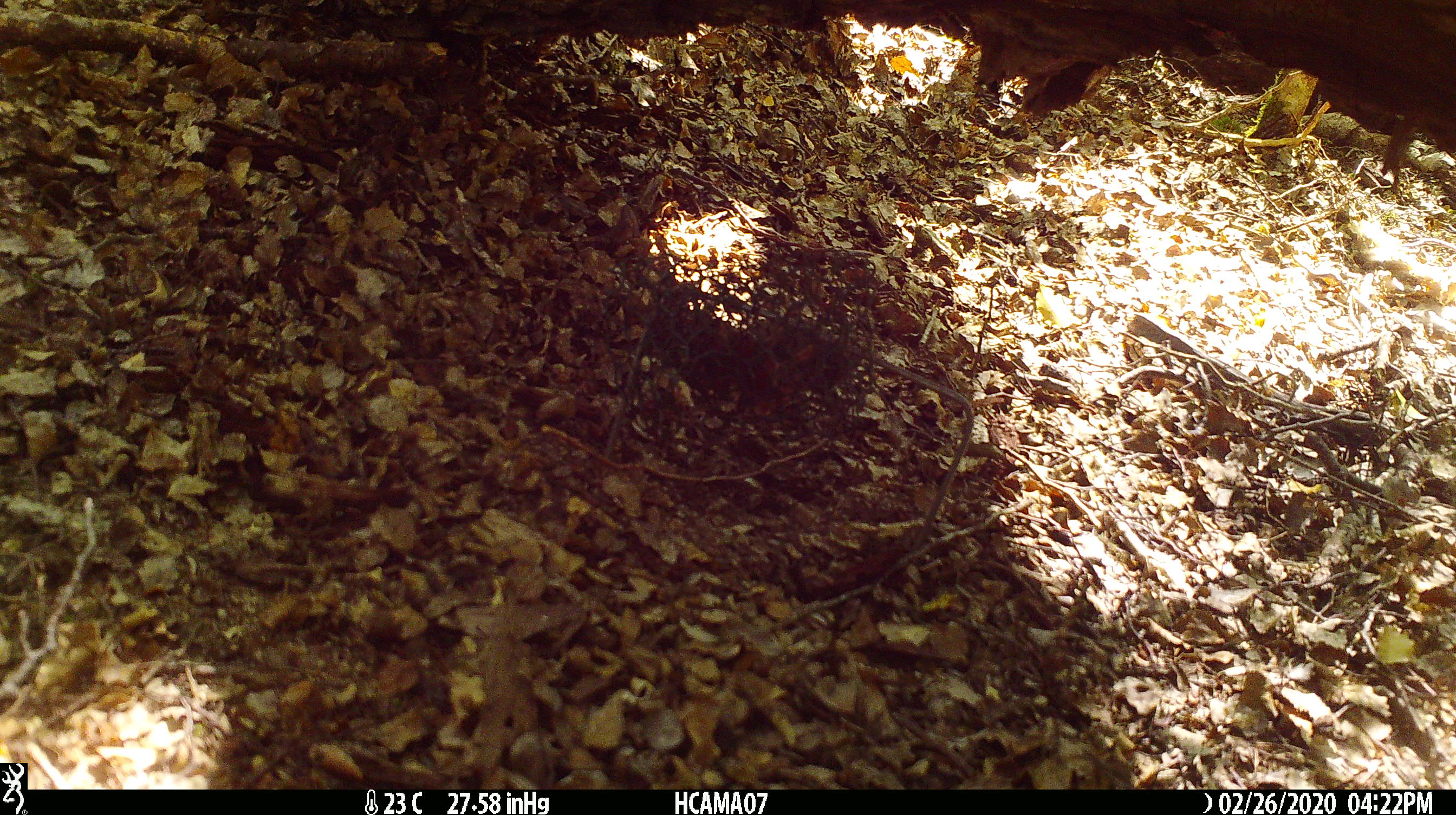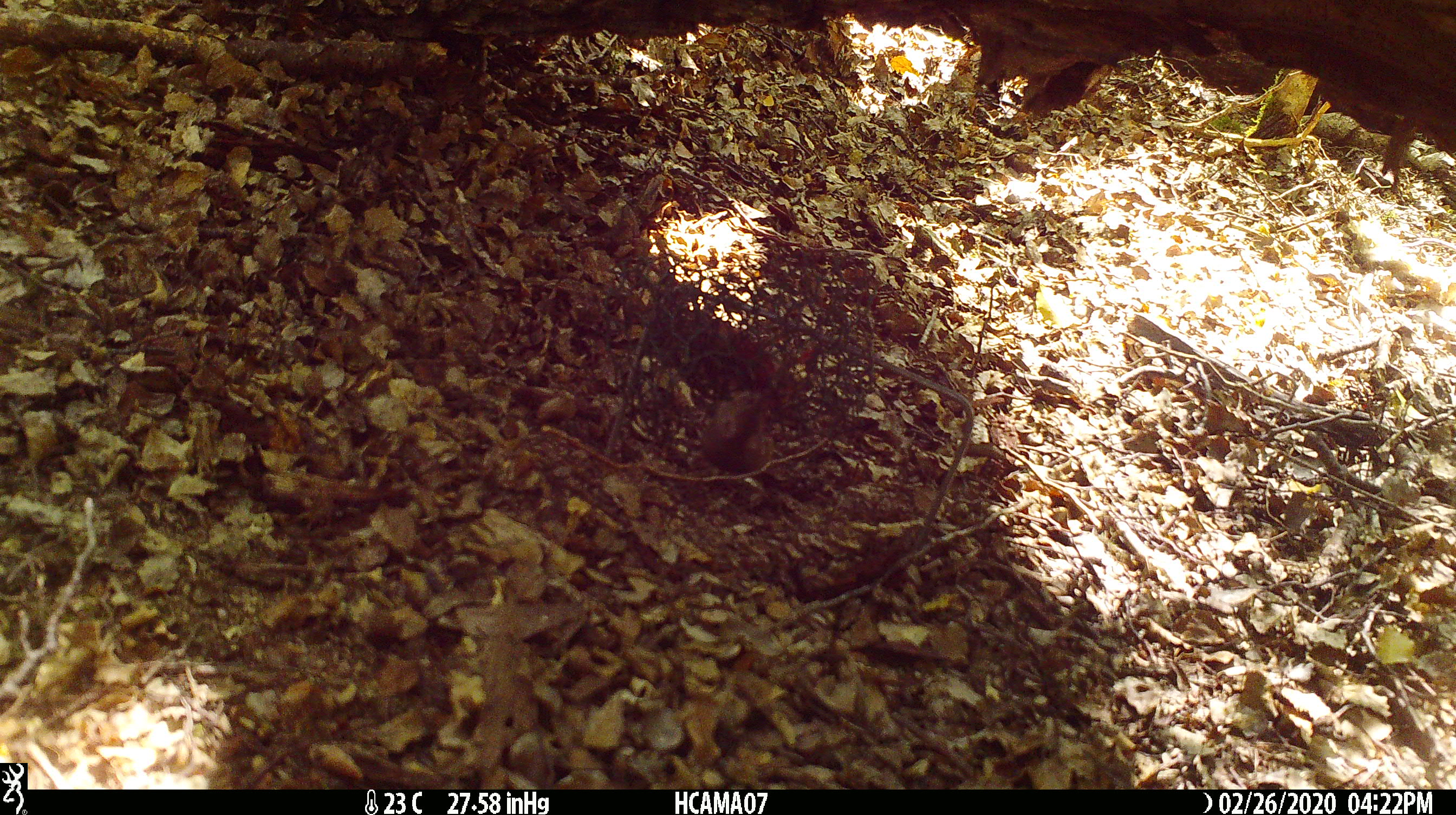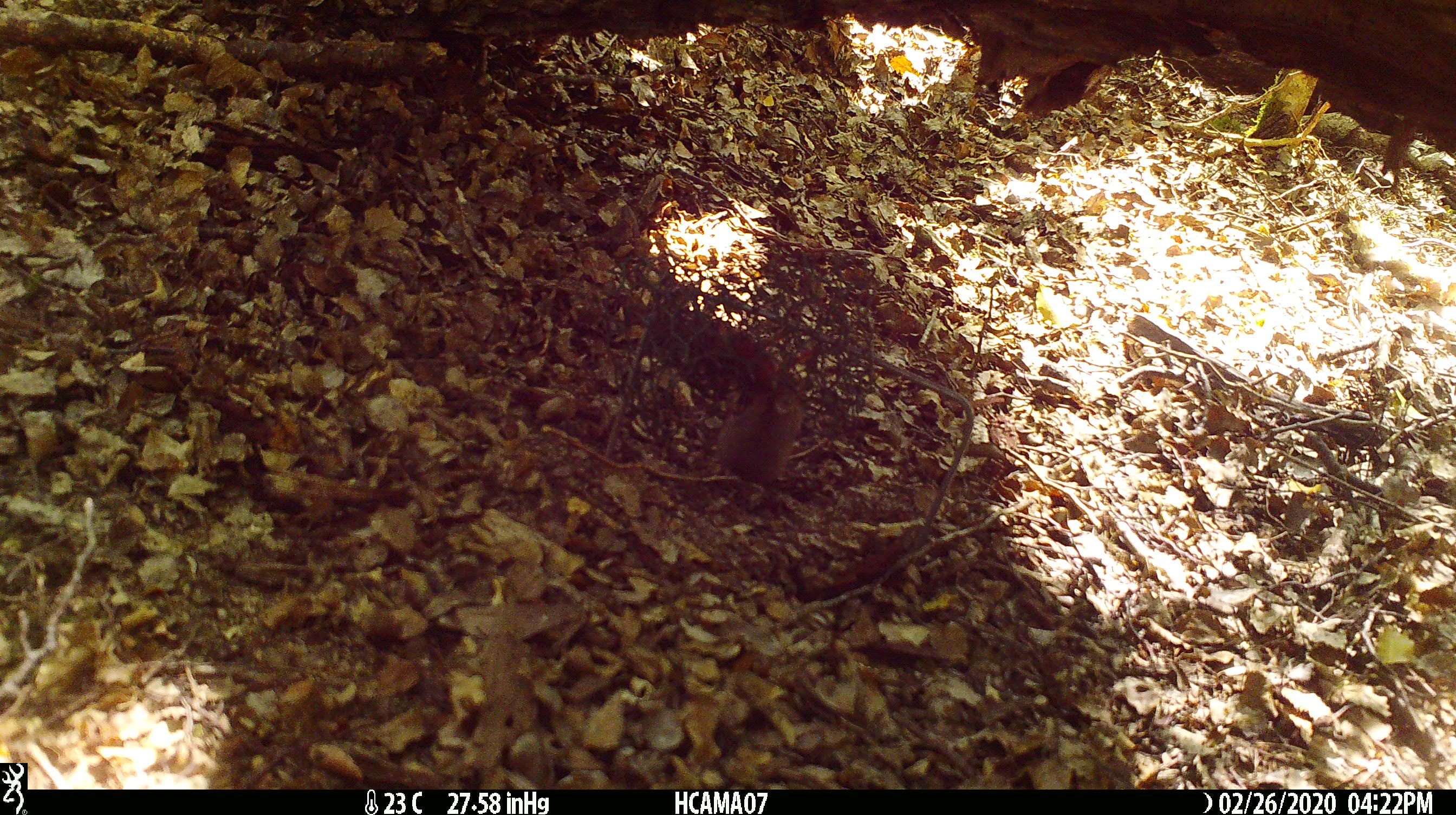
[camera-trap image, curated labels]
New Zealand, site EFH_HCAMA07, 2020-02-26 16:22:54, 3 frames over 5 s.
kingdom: Animalia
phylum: Chordata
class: Mammalia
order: Rodentia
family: Muridae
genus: Mus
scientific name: Mus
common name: mouse